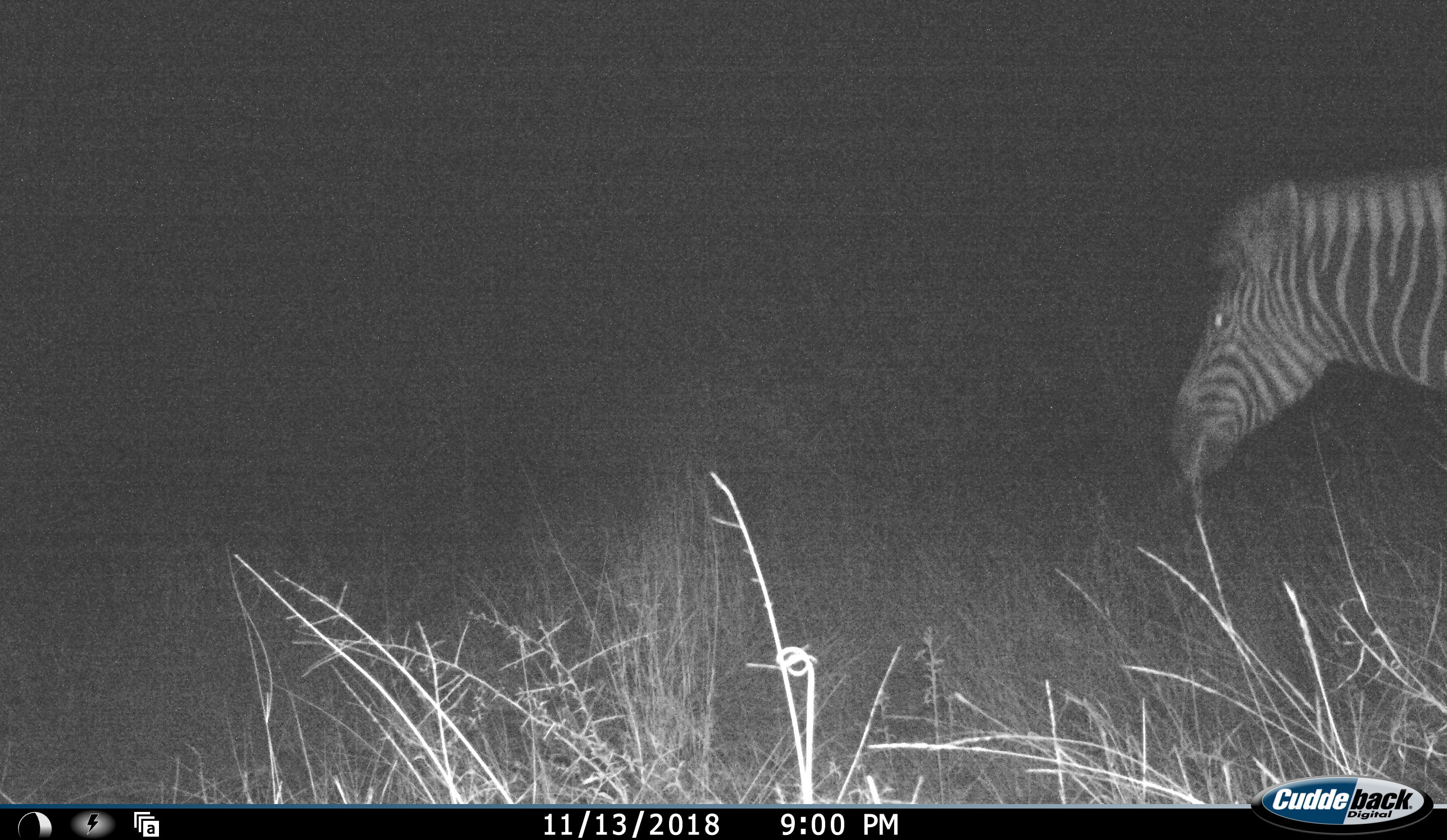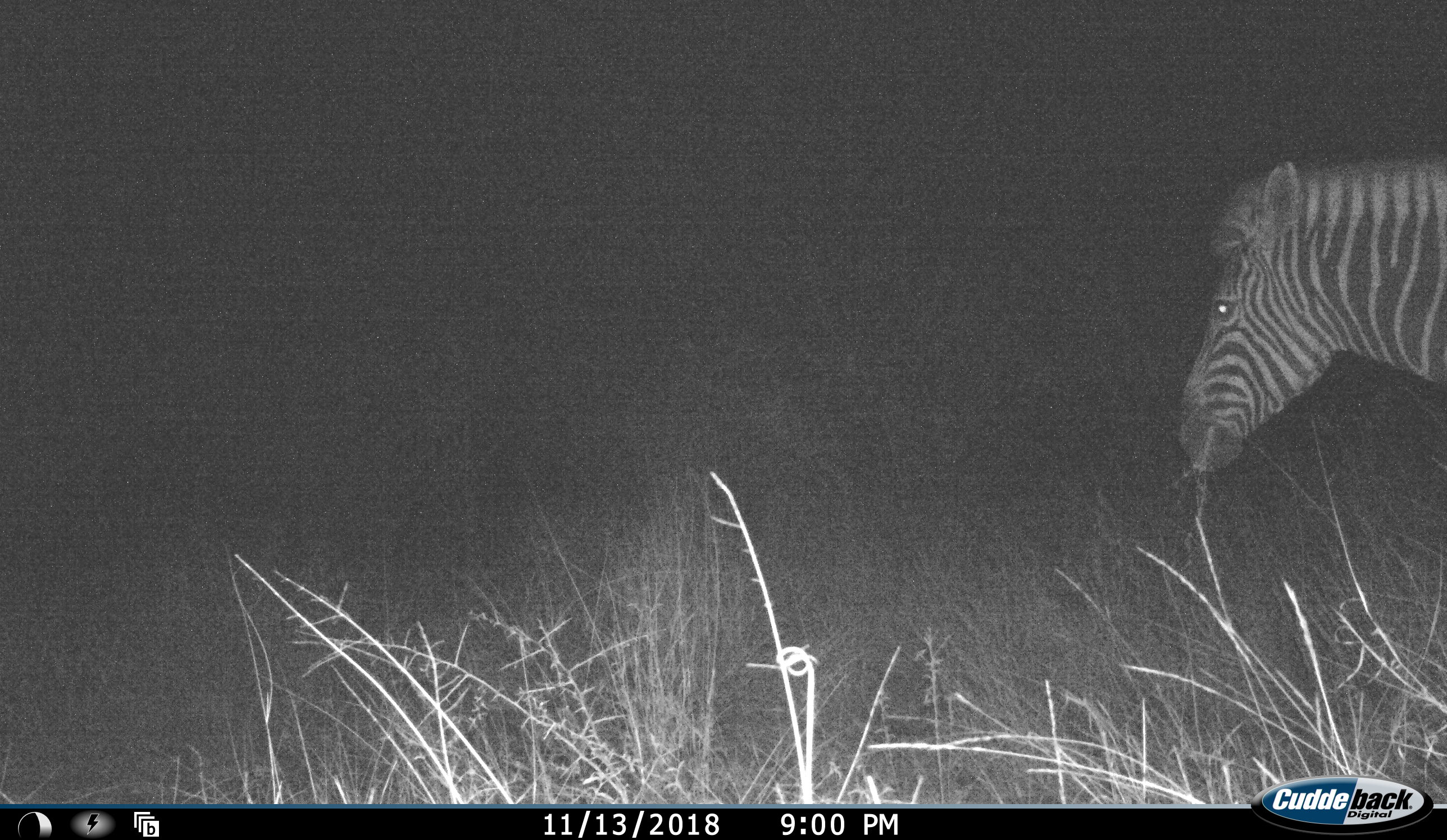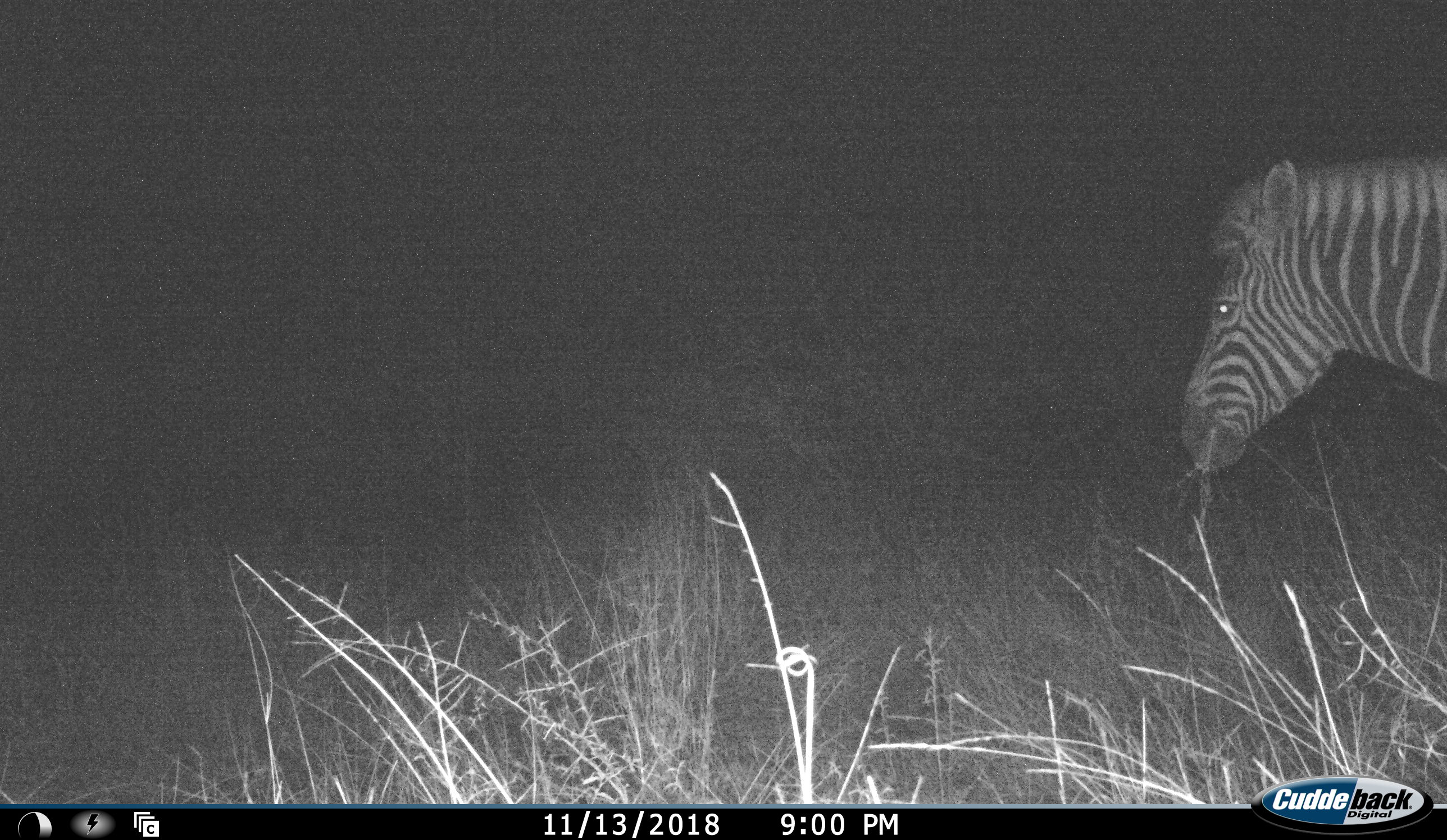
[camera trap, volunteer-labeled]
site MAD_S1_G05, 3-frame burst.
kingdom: Animalia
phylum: Chordata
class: Mammalia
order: Perissodactyla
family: Equidae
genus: Equus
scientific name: Equus quagga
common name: plains zebra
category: zebraplains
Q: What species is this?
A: Zebraplains (plains zebra) (Equus quagga).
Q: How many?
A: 1.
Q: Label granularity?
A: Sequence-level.